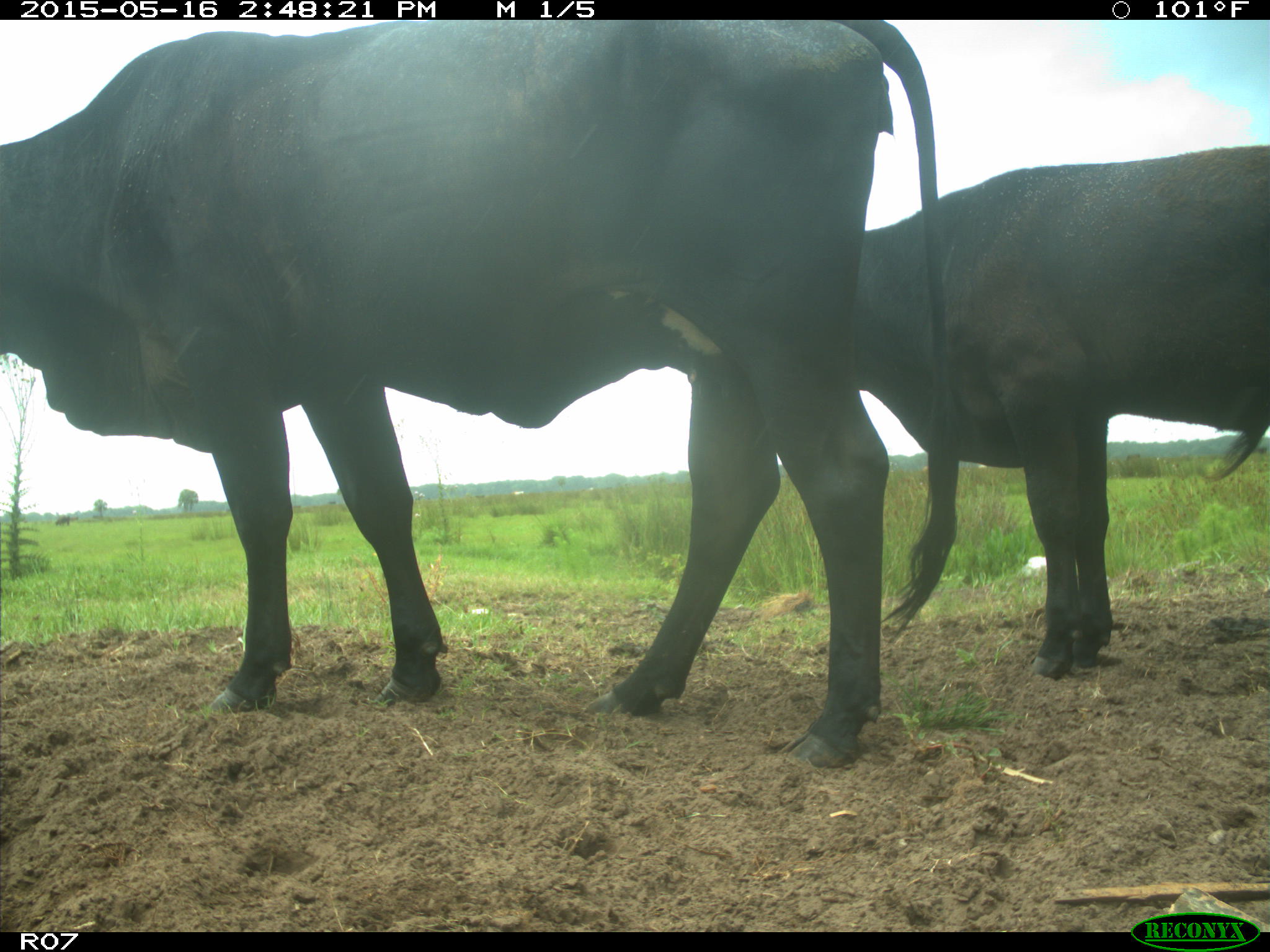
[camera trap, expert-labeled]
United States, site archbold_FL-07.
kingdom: Animalia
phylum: Chordata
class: Mammalia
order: Artiodactyla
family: Bovidae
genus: Bos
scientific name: Bos taurus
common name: domestic cow